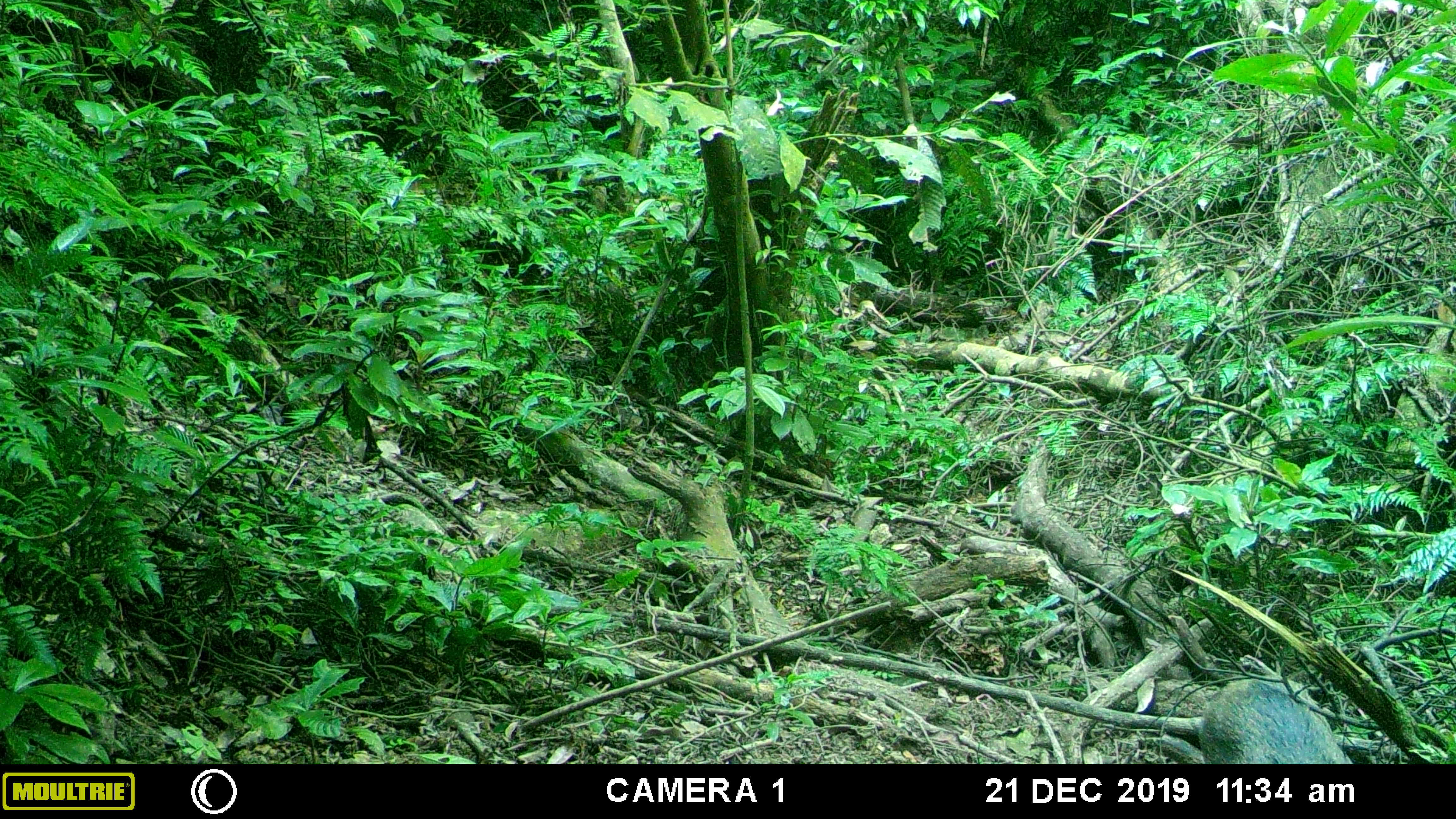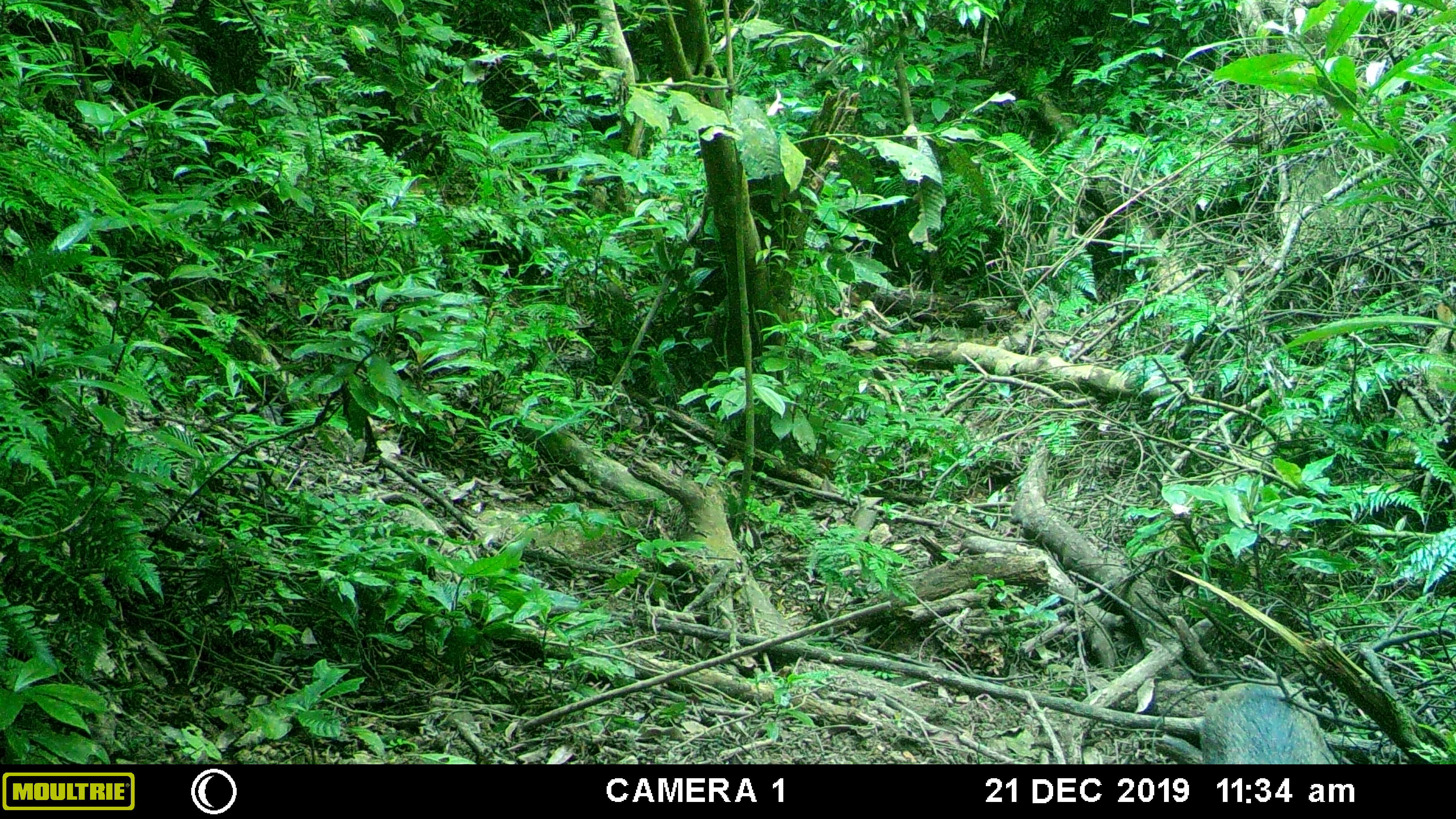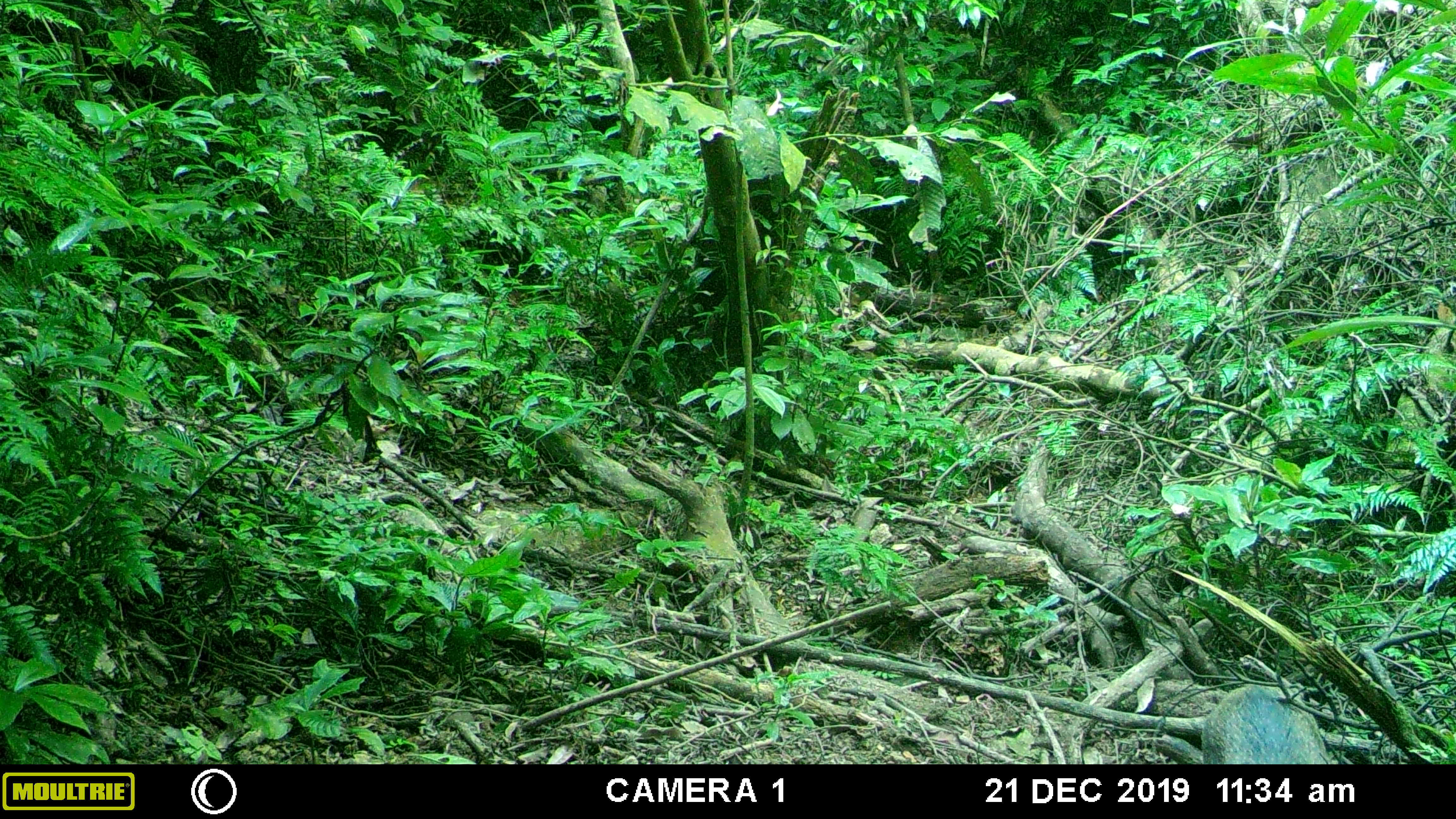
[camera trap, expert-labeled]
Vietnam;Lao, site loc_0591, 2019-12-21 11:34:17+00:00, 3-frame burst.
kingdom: Animalia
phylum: Chordata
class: Mammalia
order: Artiodactyla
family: Suidae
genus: Sus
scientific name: Sus scrofa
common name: eurasian wild pig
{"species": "eurasian wild pig (Sus scrofa)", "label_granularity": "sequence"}